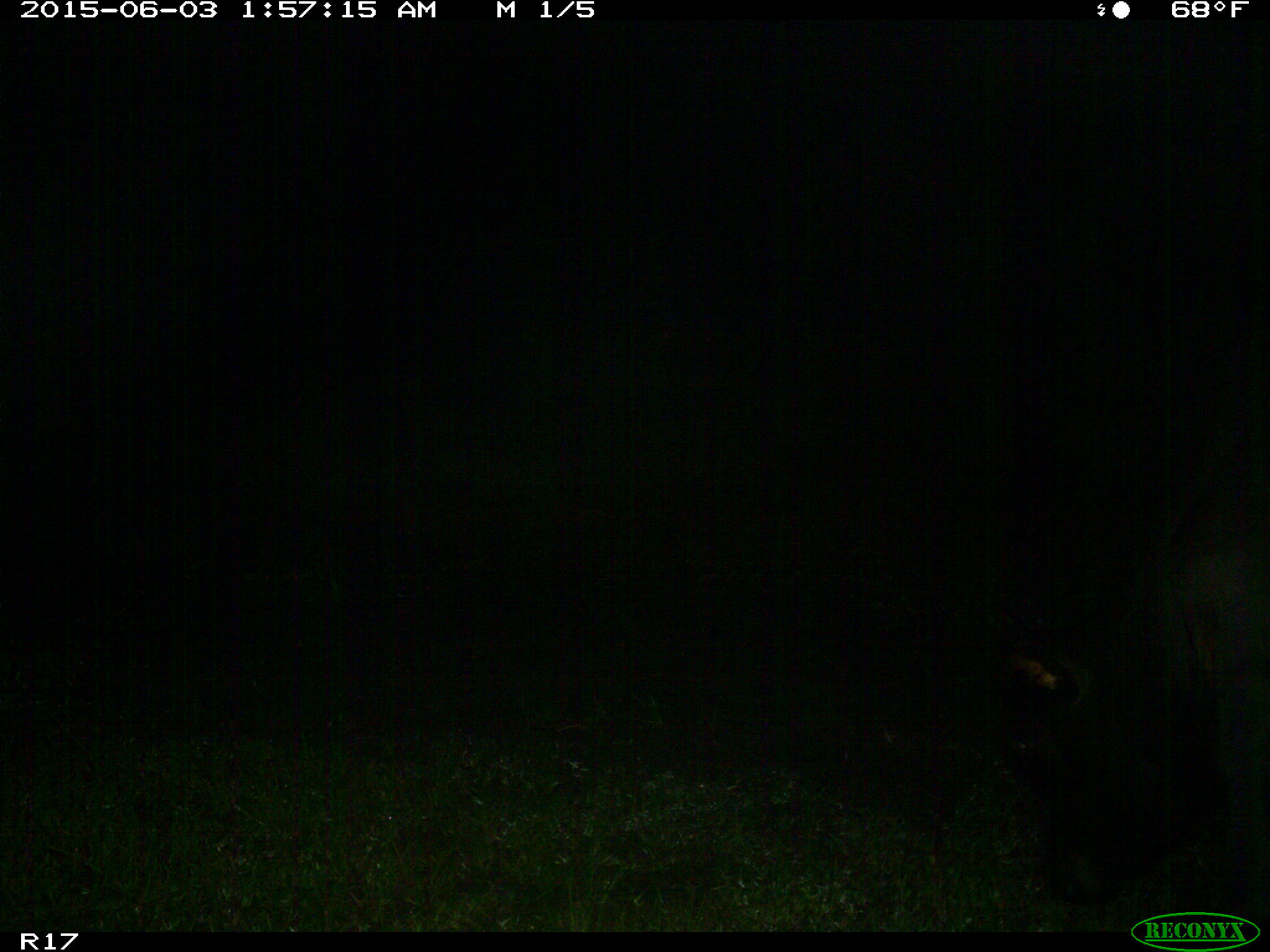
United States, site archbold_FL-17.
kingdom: Animalia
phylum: Chordata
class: Mammalia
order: Artiodactyla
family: Bovidae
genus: Bos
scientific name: Bos taurus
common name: domestic cow